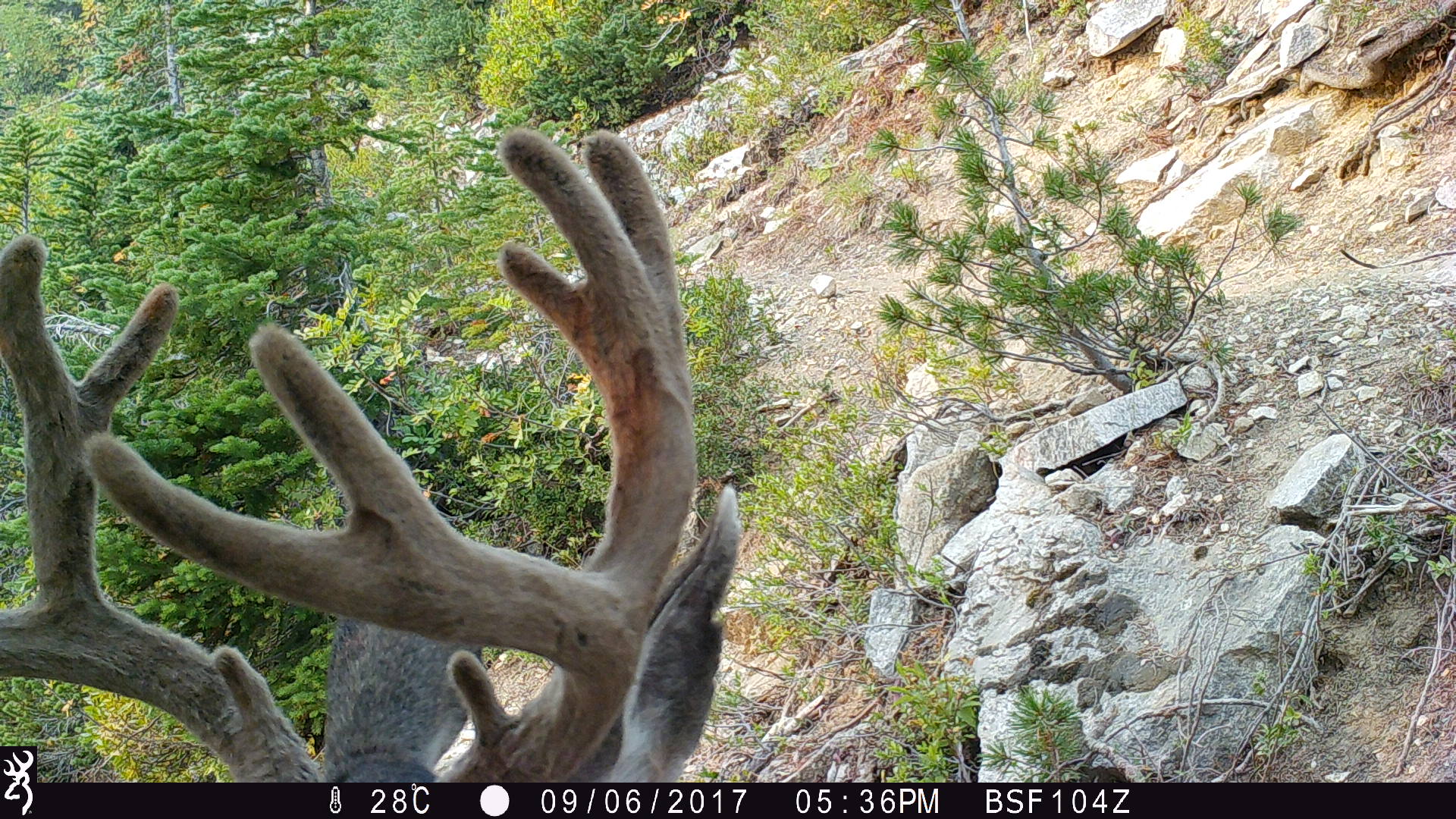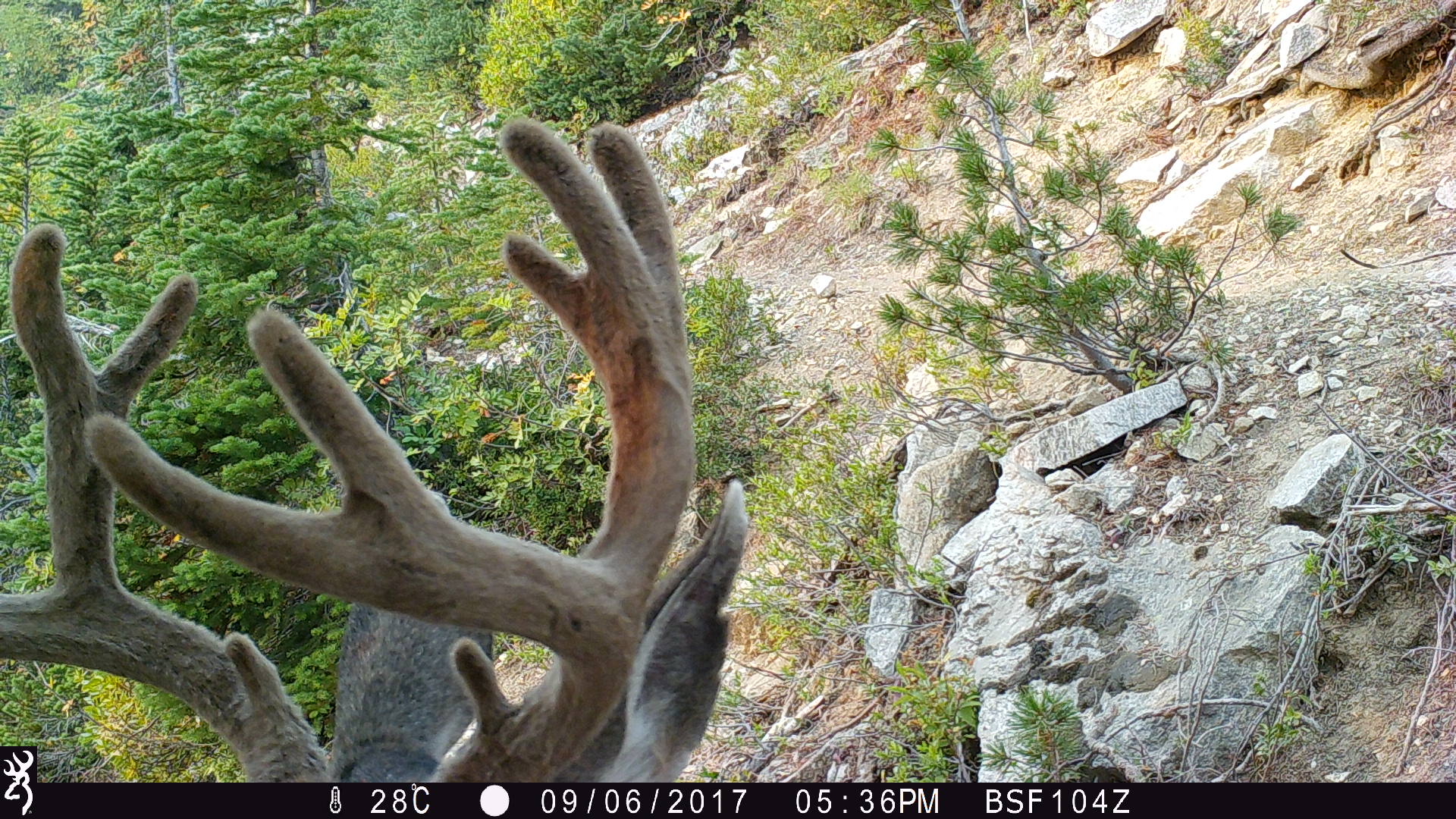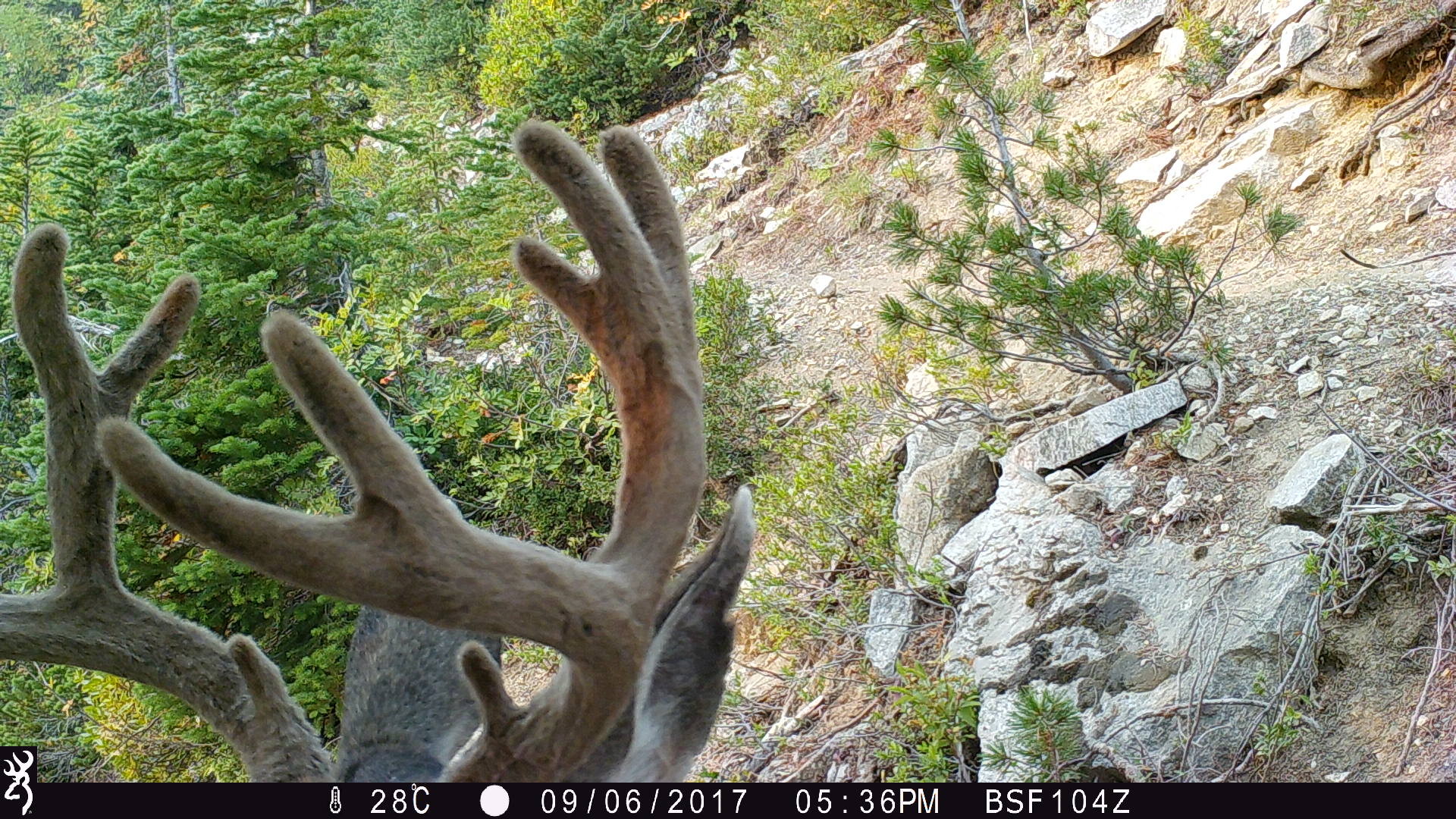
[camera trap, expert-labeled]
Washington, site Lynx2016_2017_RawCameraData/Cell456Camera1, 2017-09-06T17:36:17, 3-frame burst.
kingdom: Animalia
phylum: Chordata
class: Mammalia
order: Artiodactyla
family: Cervidae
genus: Odocoileus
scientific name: Odocoileus hemionus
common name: mule deer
Odocoileus hemionus (mule deer). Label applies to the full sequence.